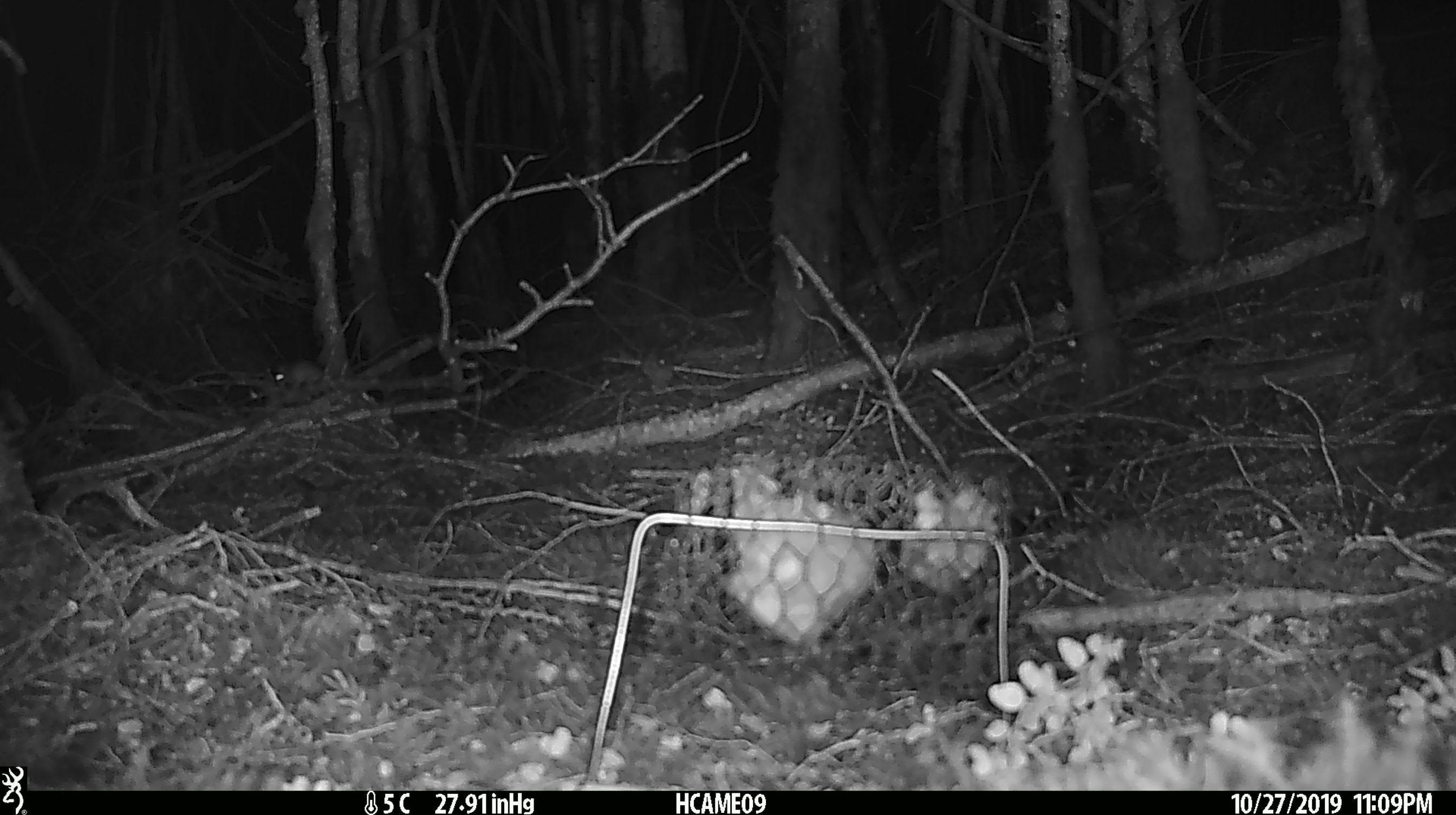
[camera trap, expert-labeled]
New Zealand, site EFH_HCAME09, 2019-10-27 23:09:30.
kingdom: Animalia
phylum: Chordata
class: Mammalia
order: Rodentia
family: Muridae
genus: Mus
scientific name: Mus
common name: mouse